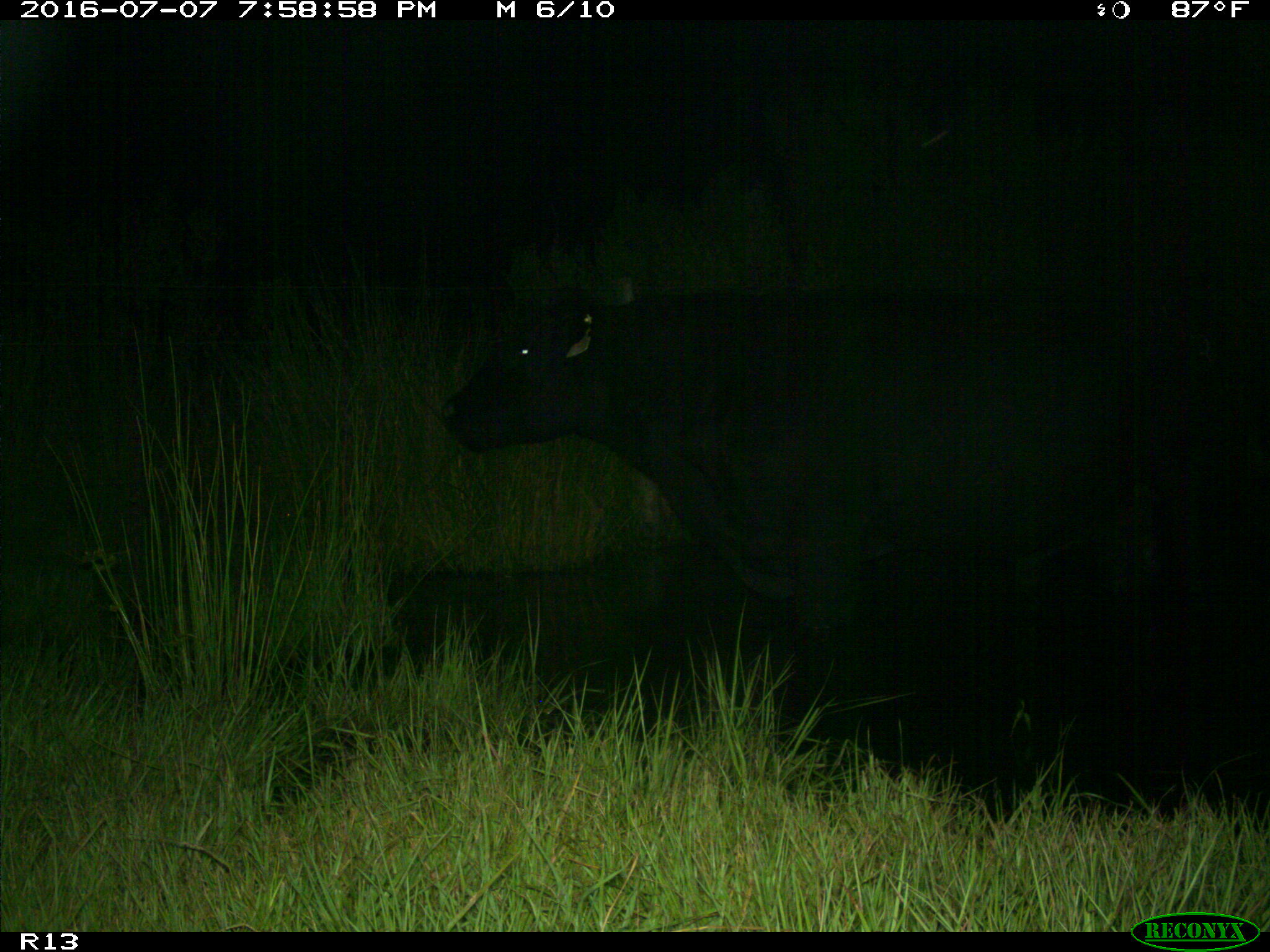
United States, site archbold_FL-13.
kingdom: Animalia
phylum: Chordata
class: Mammalia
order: Artiodactyla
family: Bovidae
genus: Bos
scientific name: Bos taurus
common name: domestic cow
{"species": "Bos taurus (domestic cow)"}